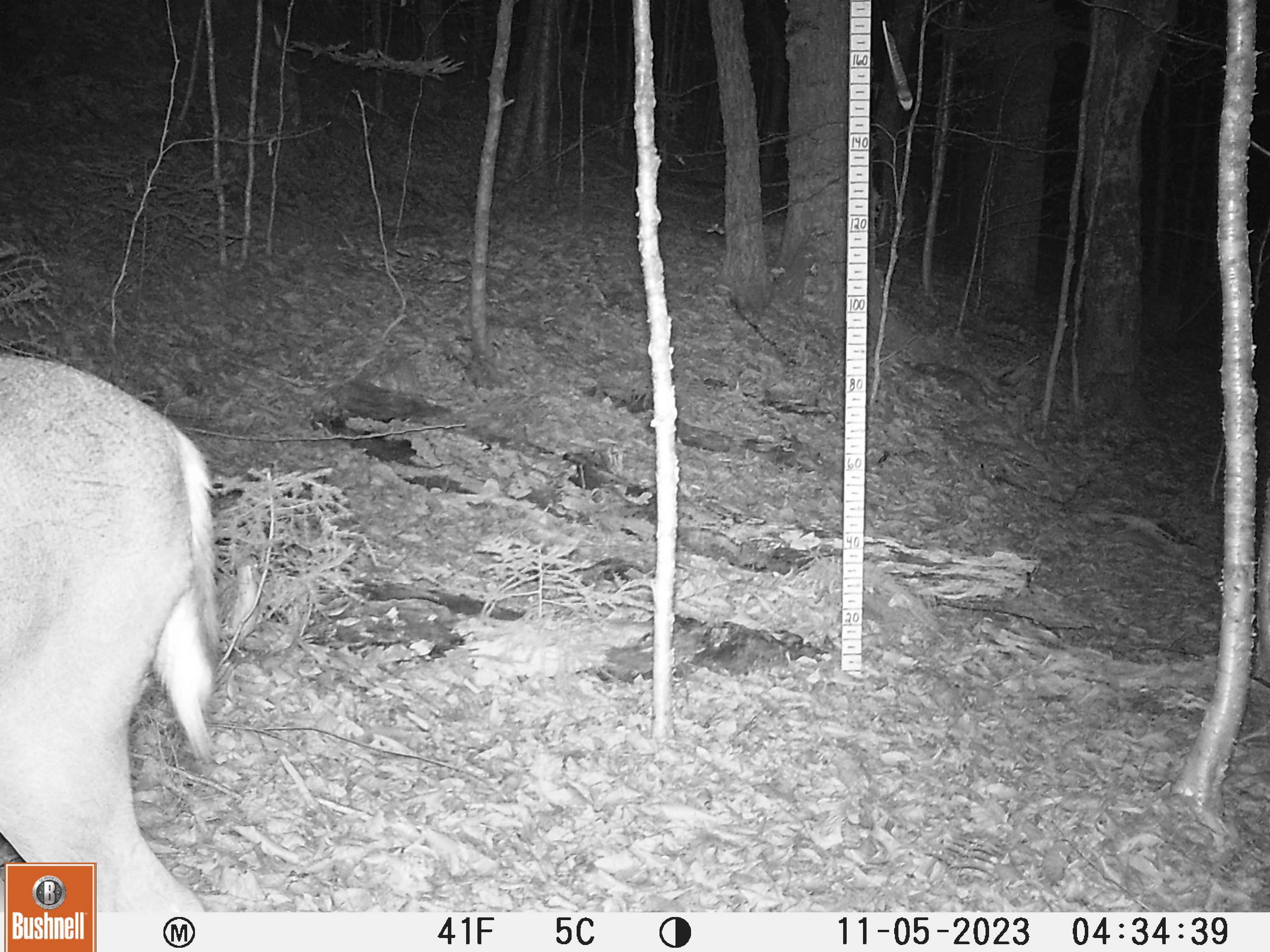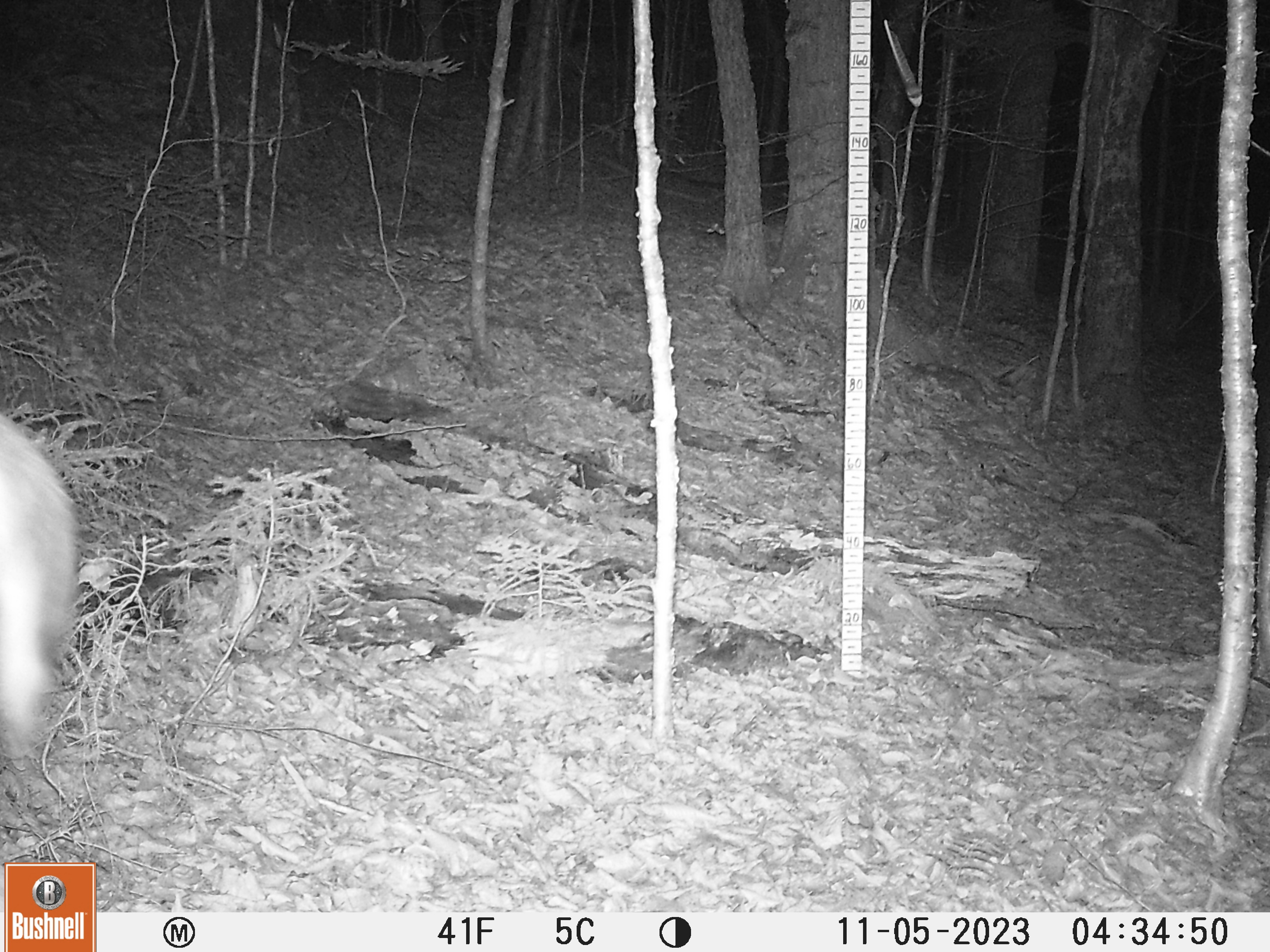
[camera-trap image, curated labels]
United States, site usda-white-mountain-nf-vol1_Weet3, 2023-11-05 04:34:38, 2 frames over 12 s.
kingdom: Animalia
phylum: Chordata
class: Mammalia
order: Artiodactyla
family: Cervidae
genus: Odocoileus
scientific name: Odocoileus virginianus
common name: white-tailed deer